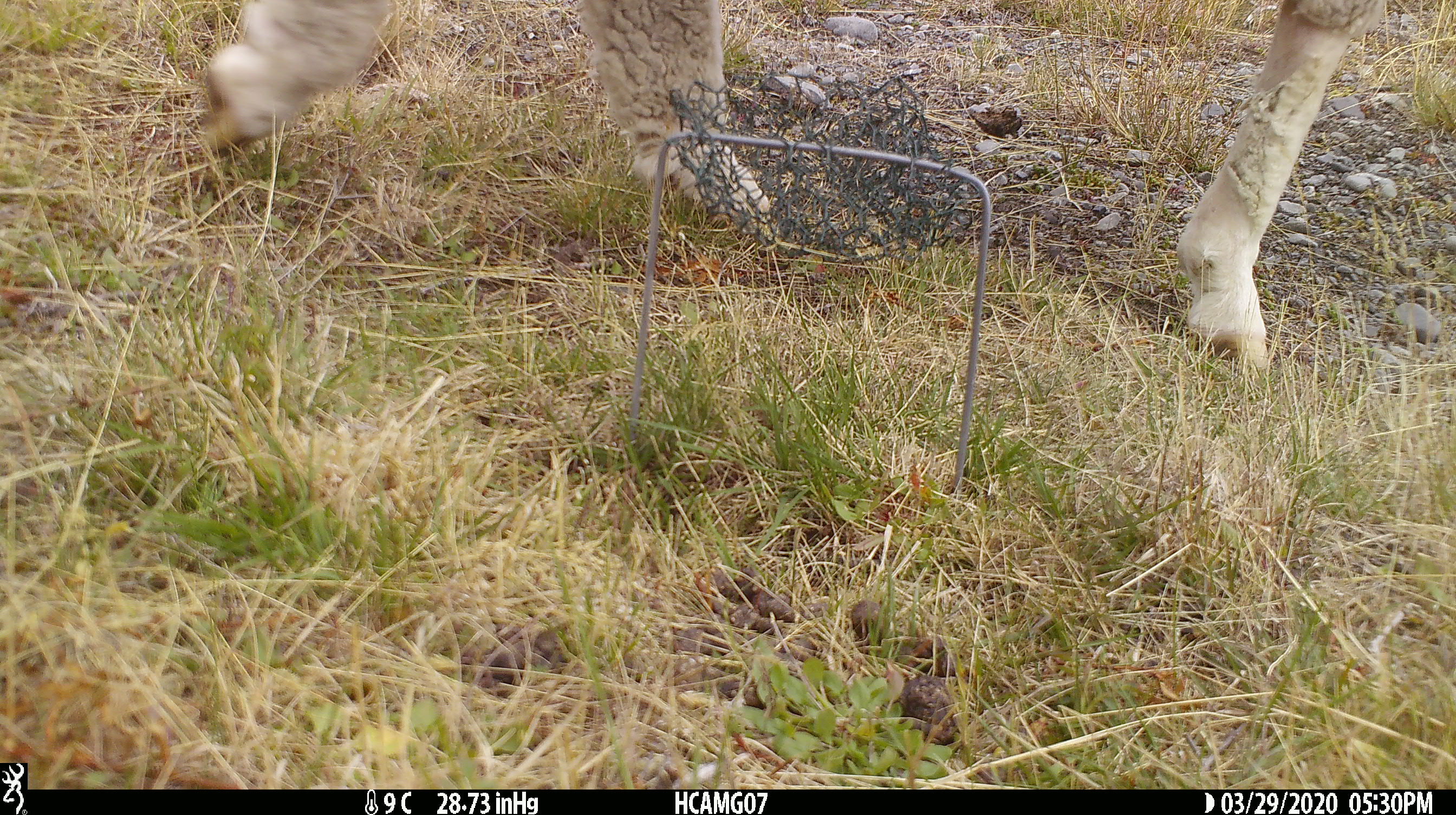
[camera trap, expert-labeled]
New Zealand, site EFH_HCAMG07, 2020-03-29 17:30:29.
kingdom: Animalia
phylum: Chordata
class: Mammalia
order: Artiodactyla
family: Bovidae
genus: Ovis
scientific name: Ovis aries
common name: domestic sheep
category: sheep